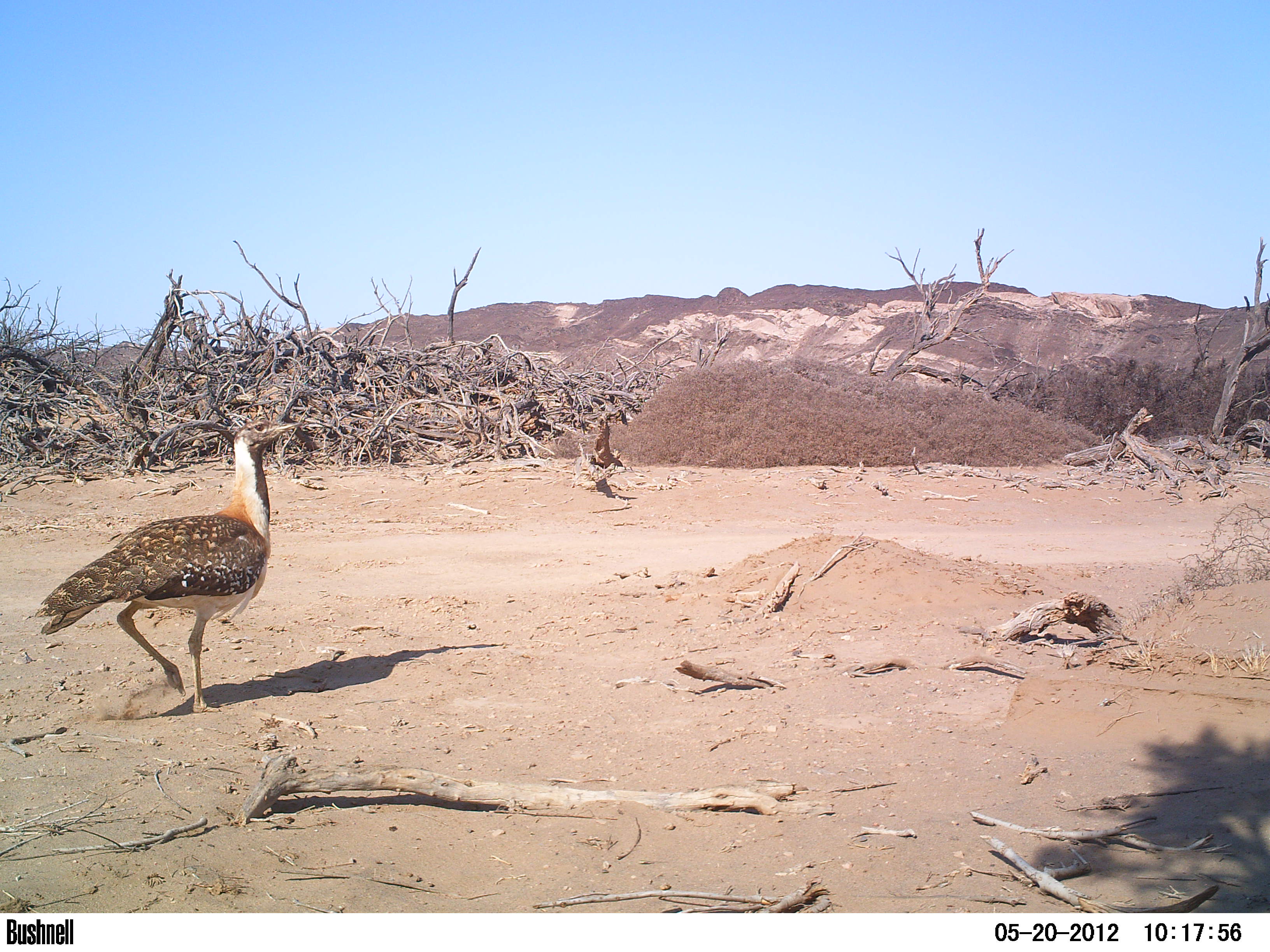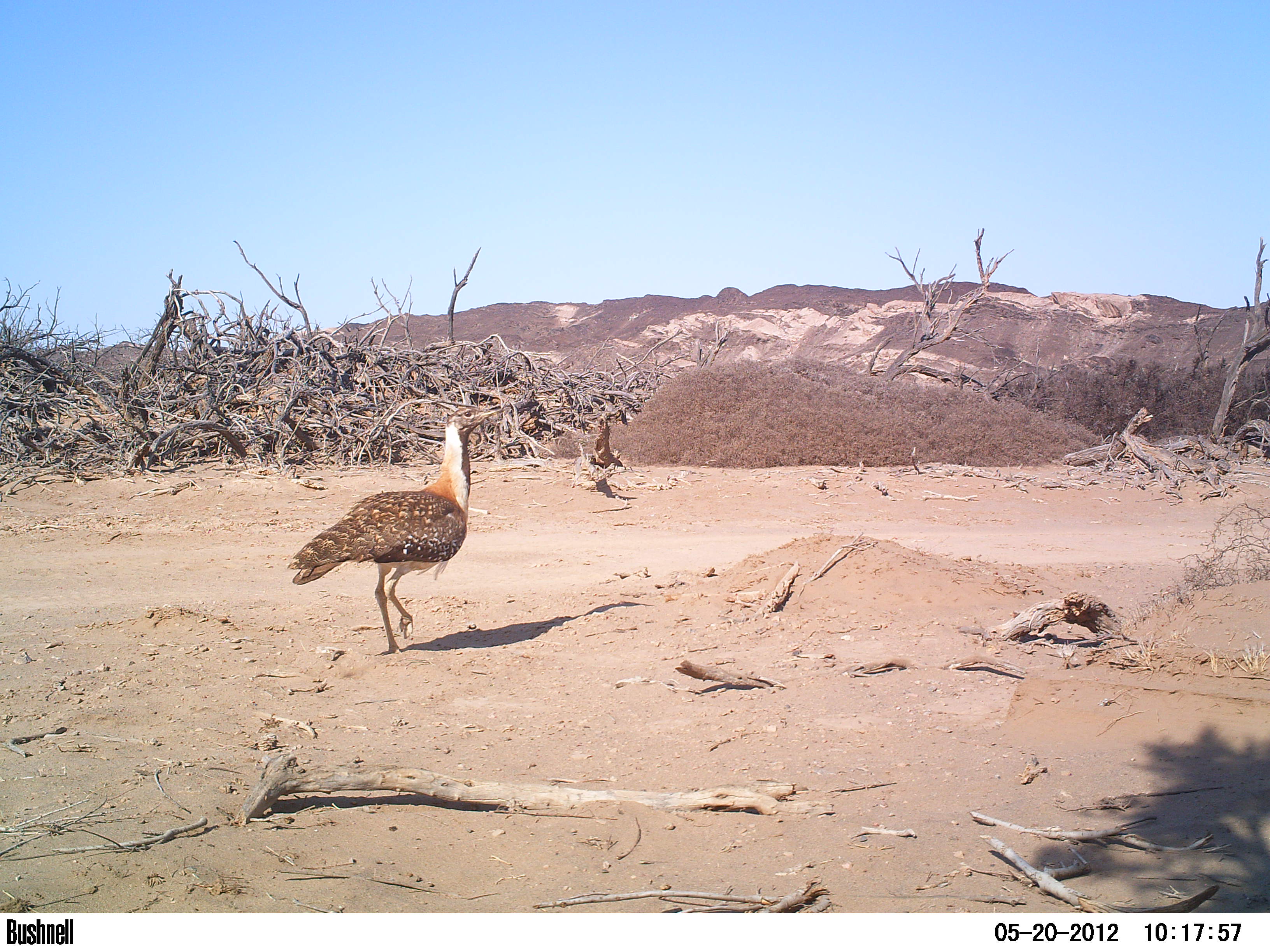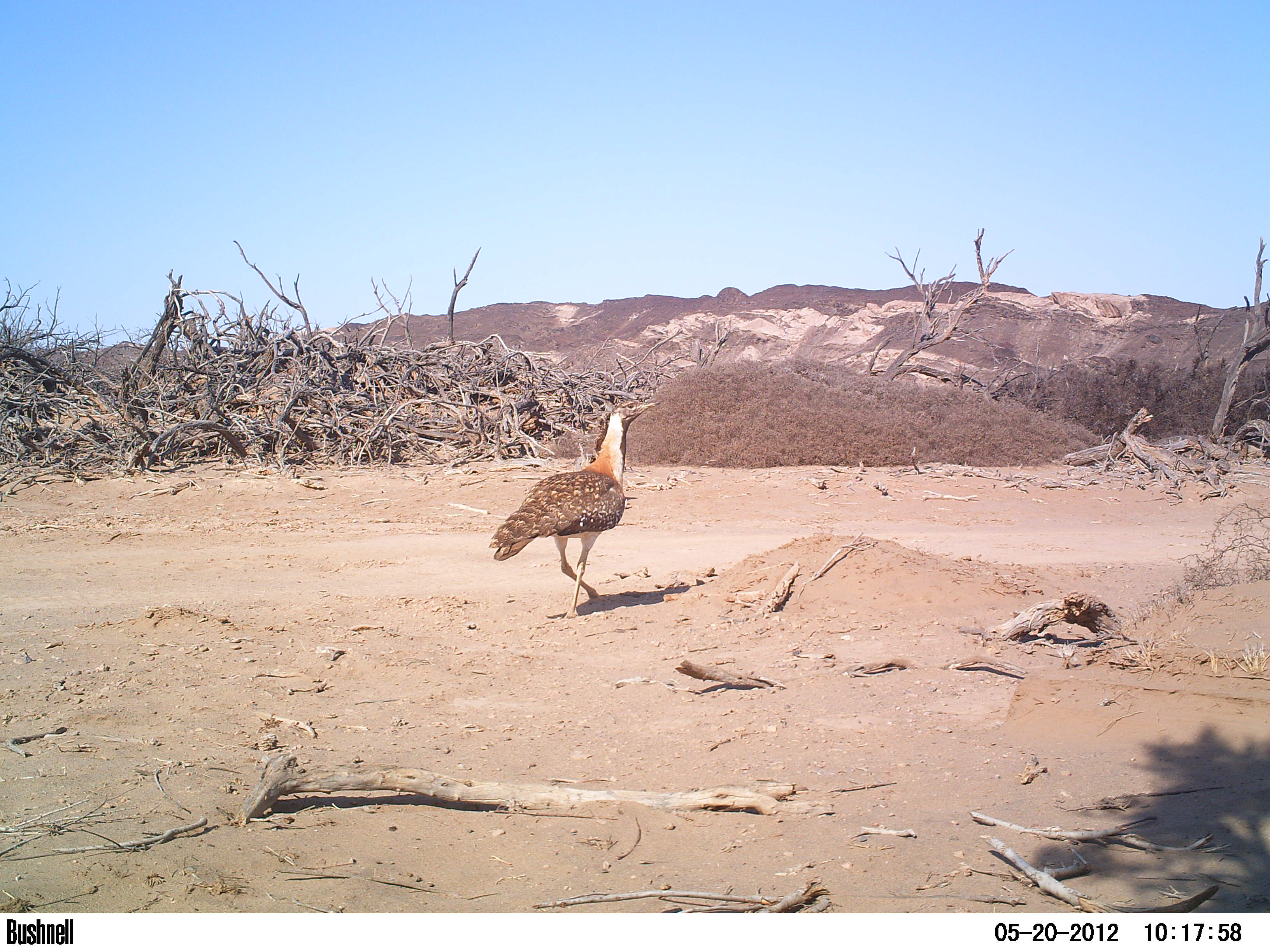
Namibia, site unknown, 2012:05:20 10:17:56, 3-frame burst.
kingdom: Animalia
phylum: Chordata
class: Aves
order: Otidiformes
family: Otididae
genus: Neotis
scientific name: Neotis ludwigii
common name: ludwig's bustard